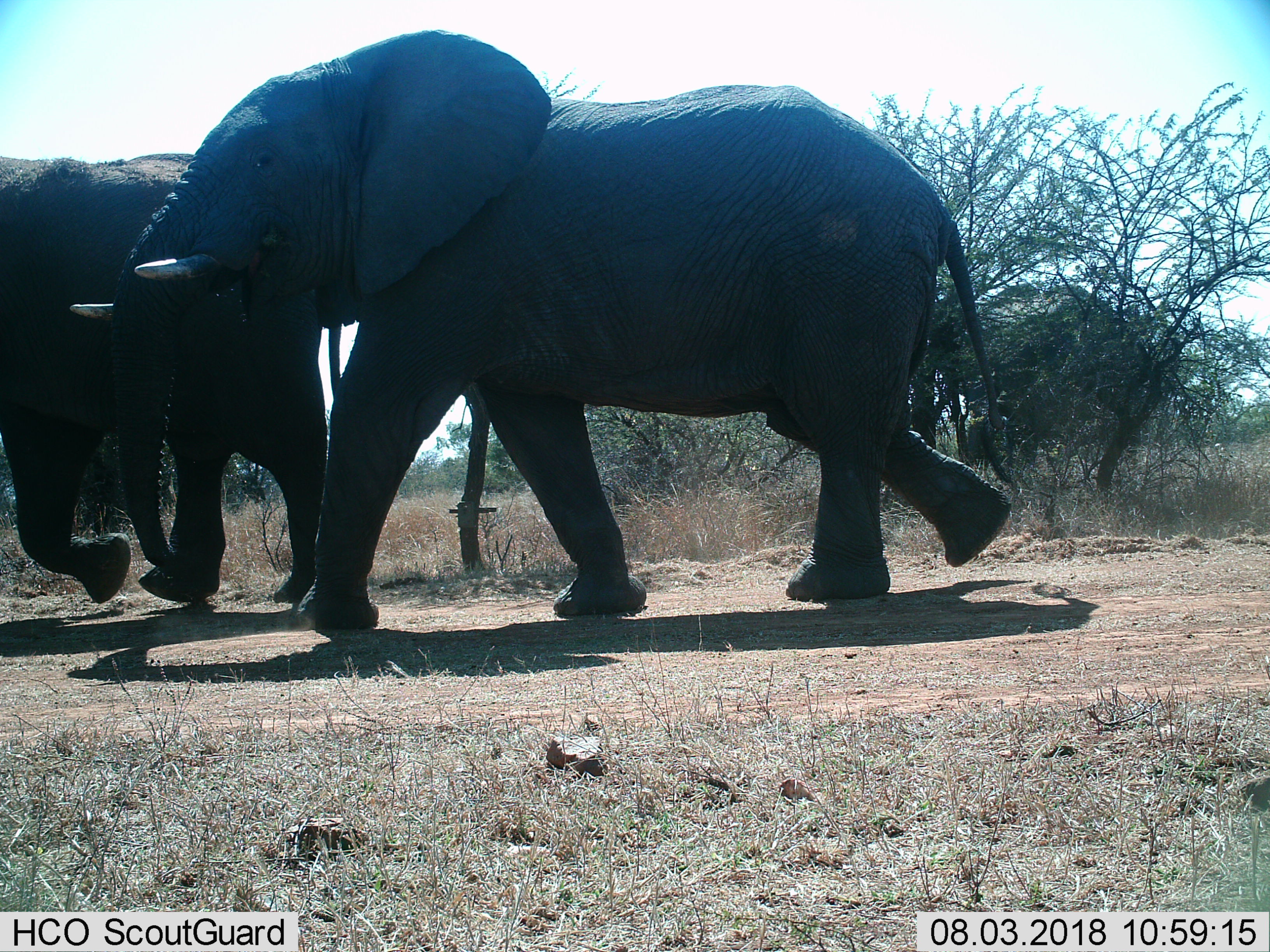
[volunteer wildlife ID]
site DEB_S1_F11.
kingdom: Animalia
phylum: Chordata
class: Mammalia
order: Proboscidea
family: Elephantidae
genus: Loxodonta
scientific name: Loxodonta africana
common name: african bush elephant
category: elephant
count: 2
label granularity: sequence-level